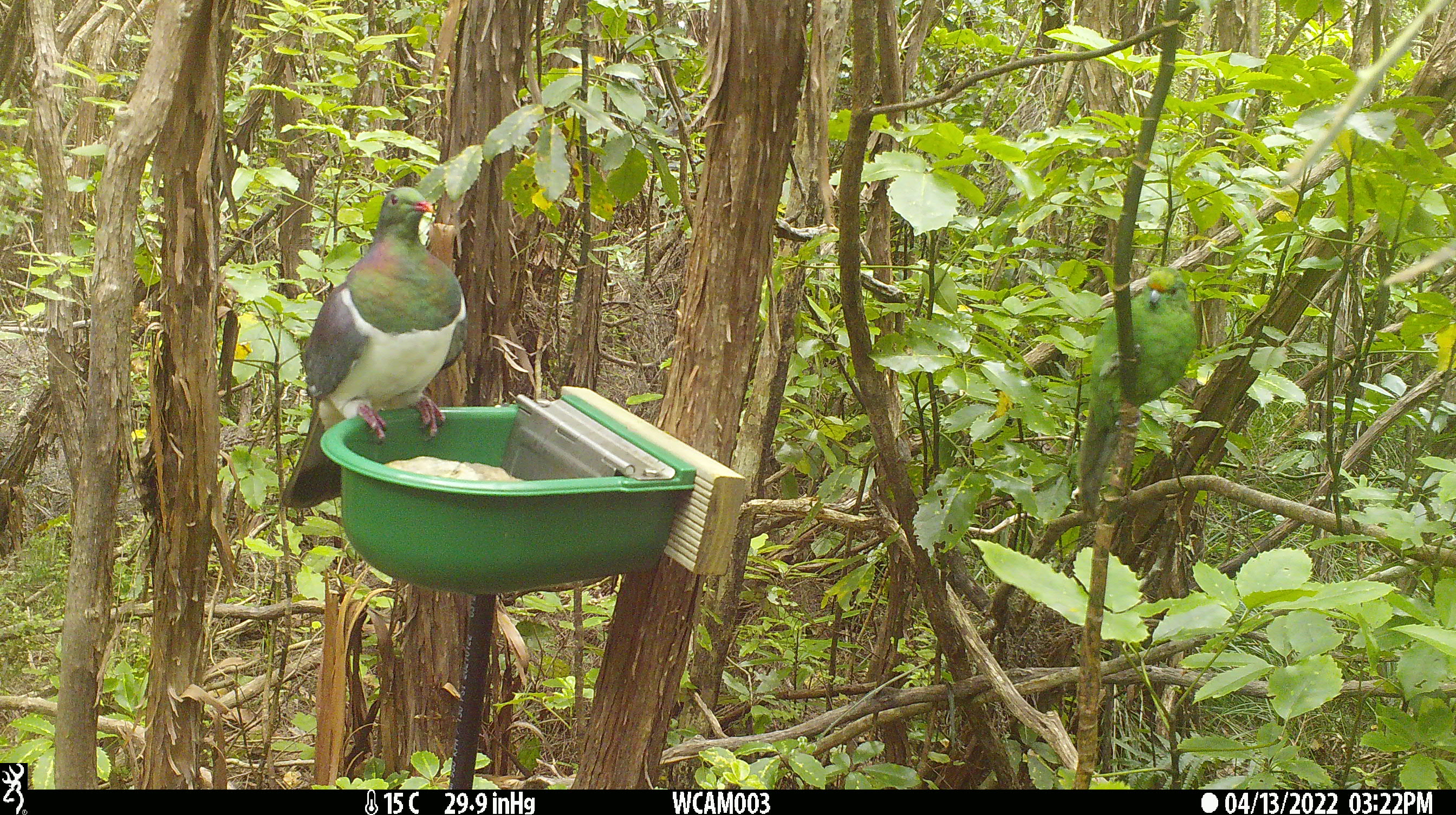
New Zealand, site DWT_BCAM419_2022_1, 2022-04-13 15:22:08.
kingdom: Animalia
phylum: Chordata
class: Aves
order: Columbiformes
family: Columbidae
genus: Hemiphaga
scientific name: Hemiphaga novaeseelandiae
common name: new zealand pigeon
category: kereru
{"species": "kereru (new zealand pigeon) (Hemiphaga novaeseelandiae)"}